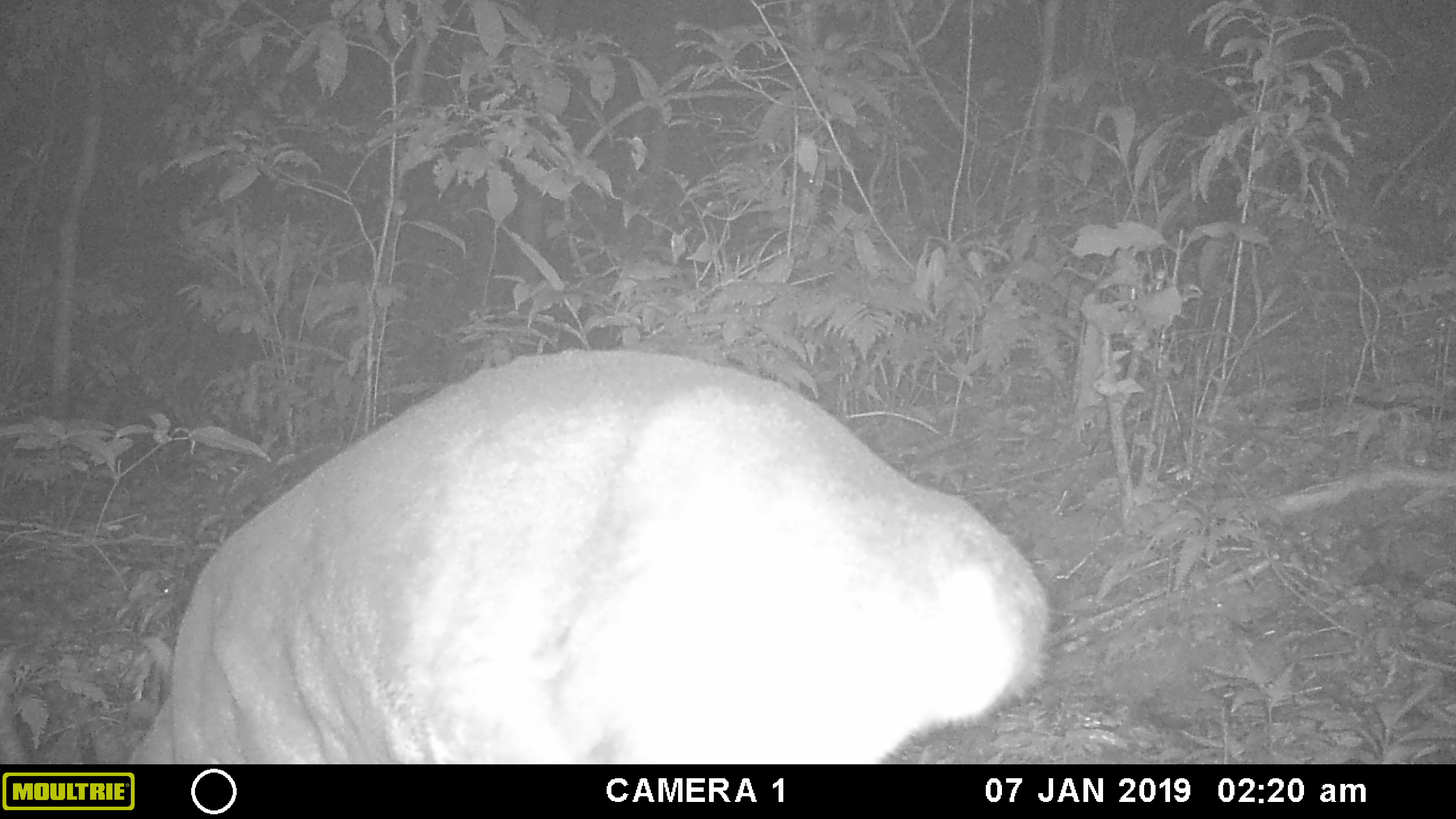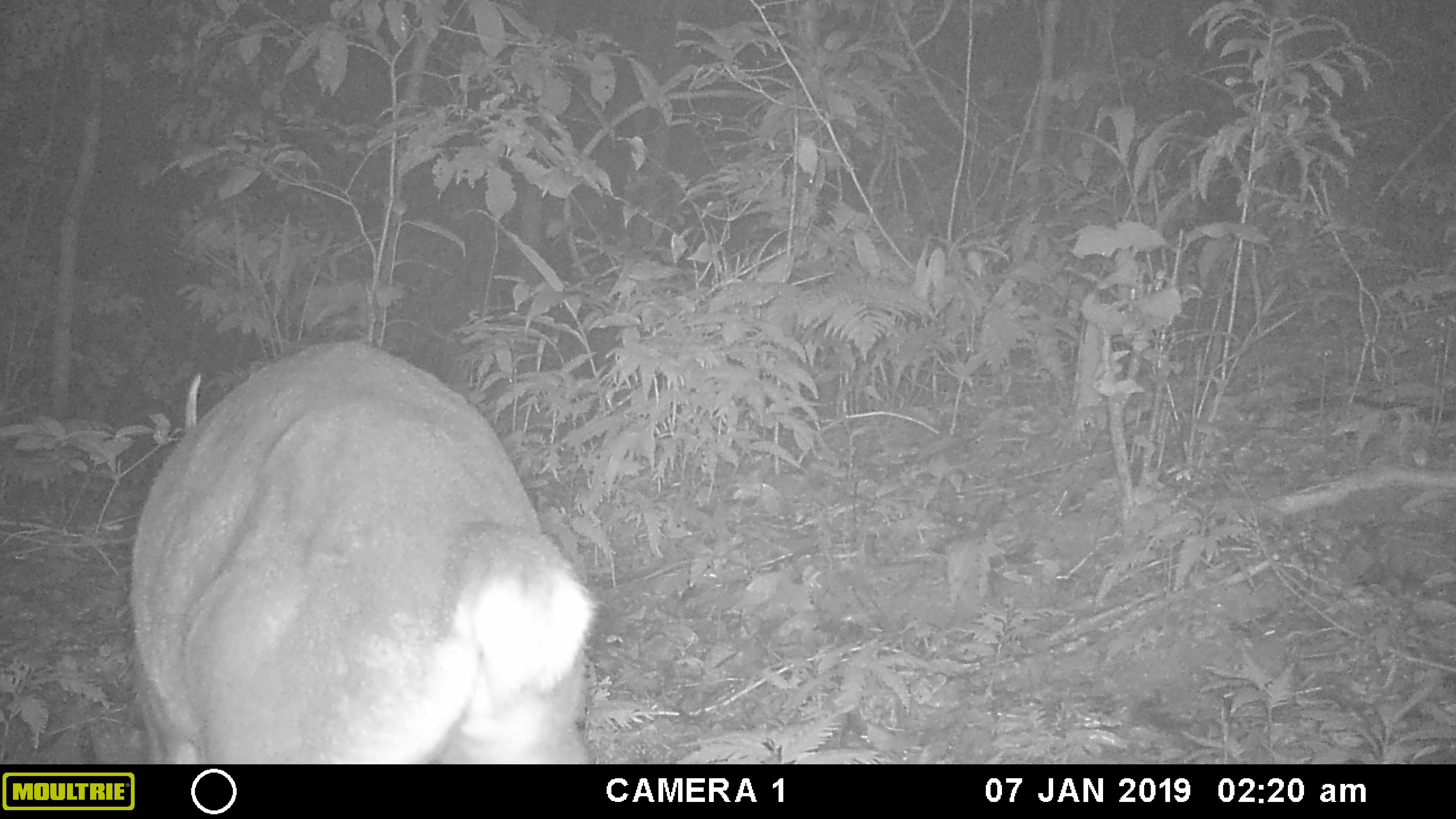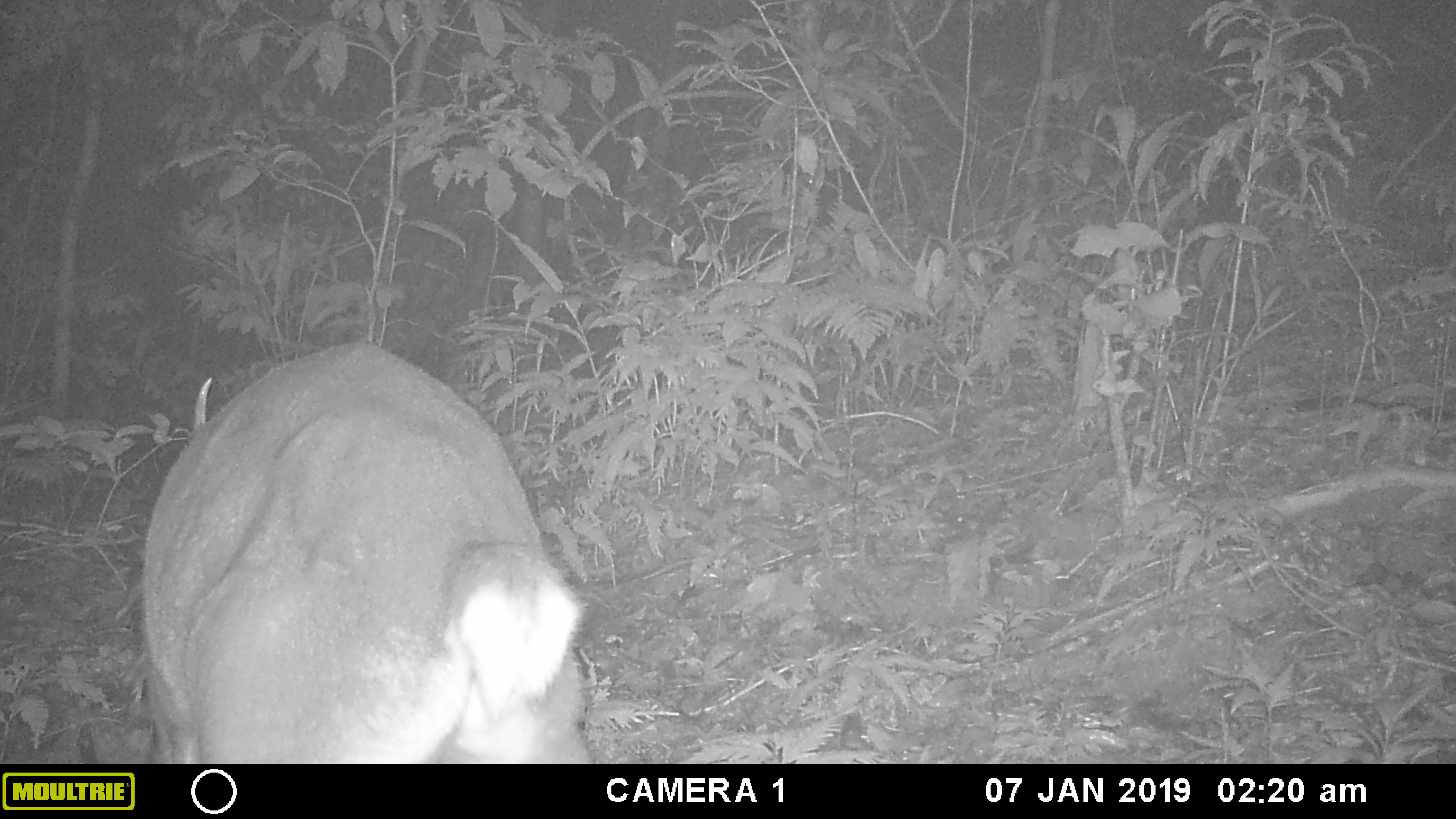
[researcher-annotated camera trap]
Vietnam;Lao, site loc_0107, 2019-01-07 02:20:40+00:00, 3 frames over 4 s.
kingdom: Animalia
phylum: Chordata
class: Mammalia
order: Artiodactyla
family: Cervidae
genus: Muntiacus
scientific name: Muntiacus vuquangensis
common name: large-antlered muntjac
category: large antlered muntjac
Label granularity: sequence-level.